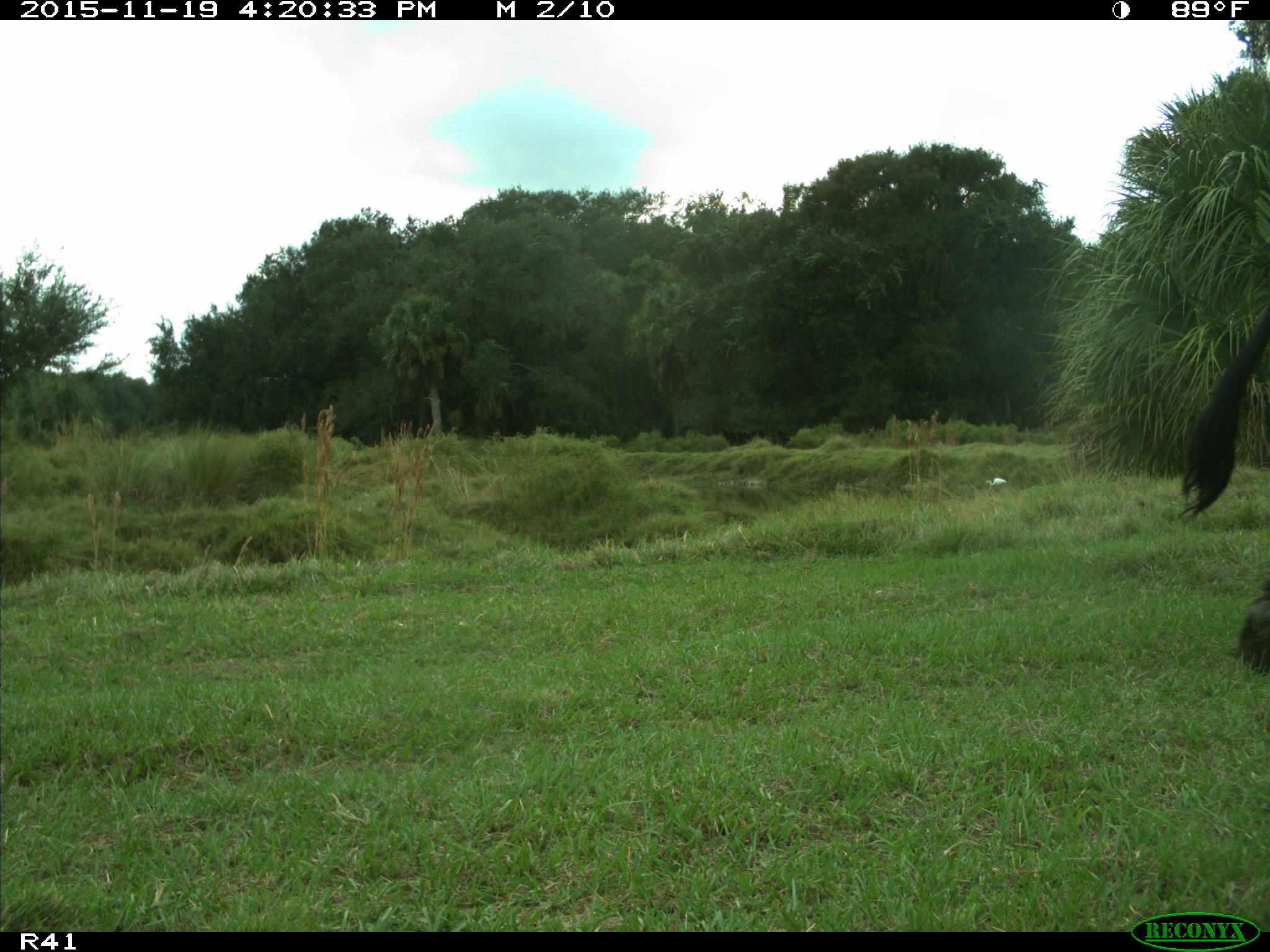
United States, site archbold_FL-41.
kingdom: Animalia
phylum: Chordata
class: Mammalia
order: Artiodactyla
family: Bovidae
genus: Bos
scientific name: Bos taurus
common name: domestic cow